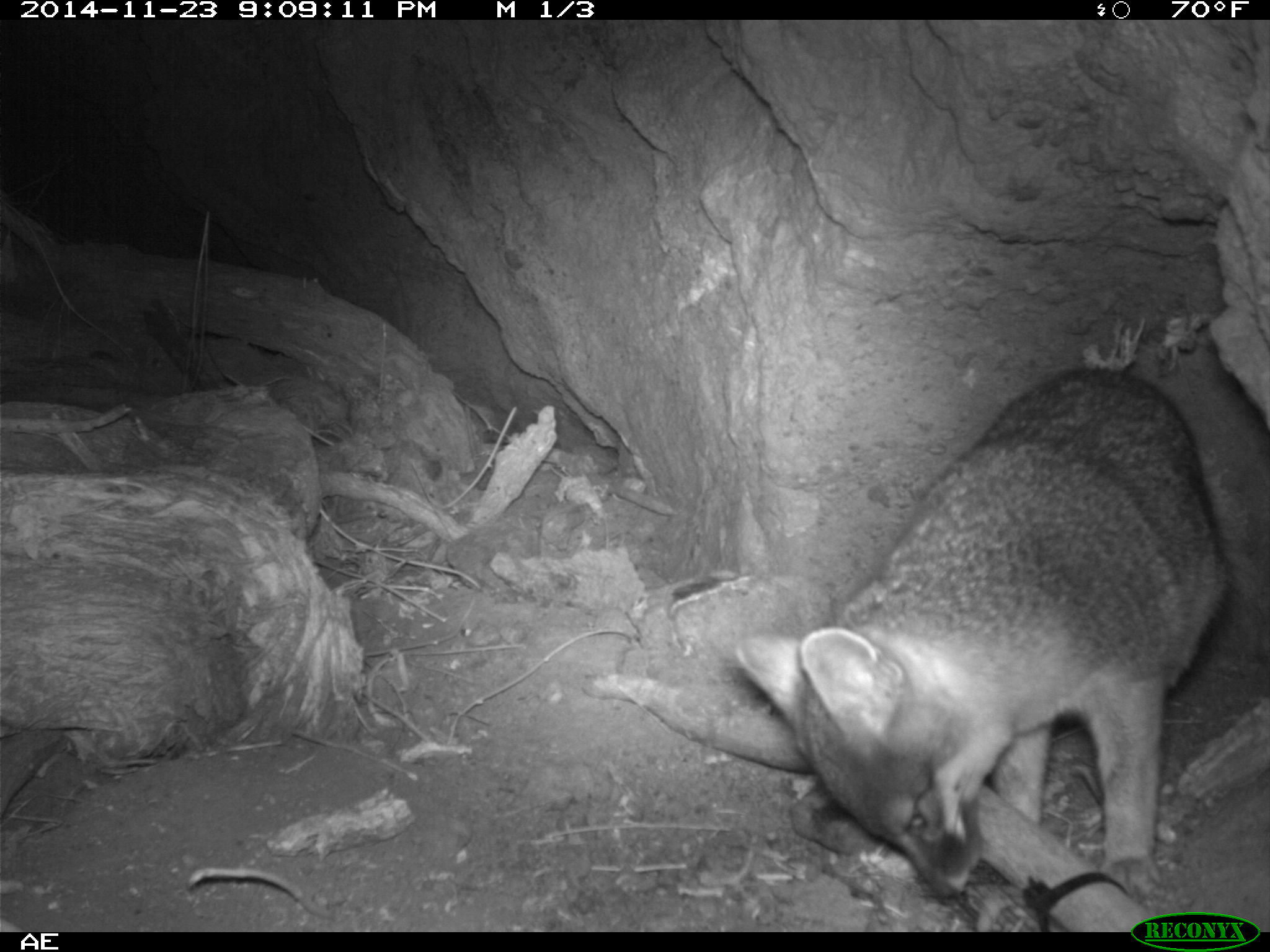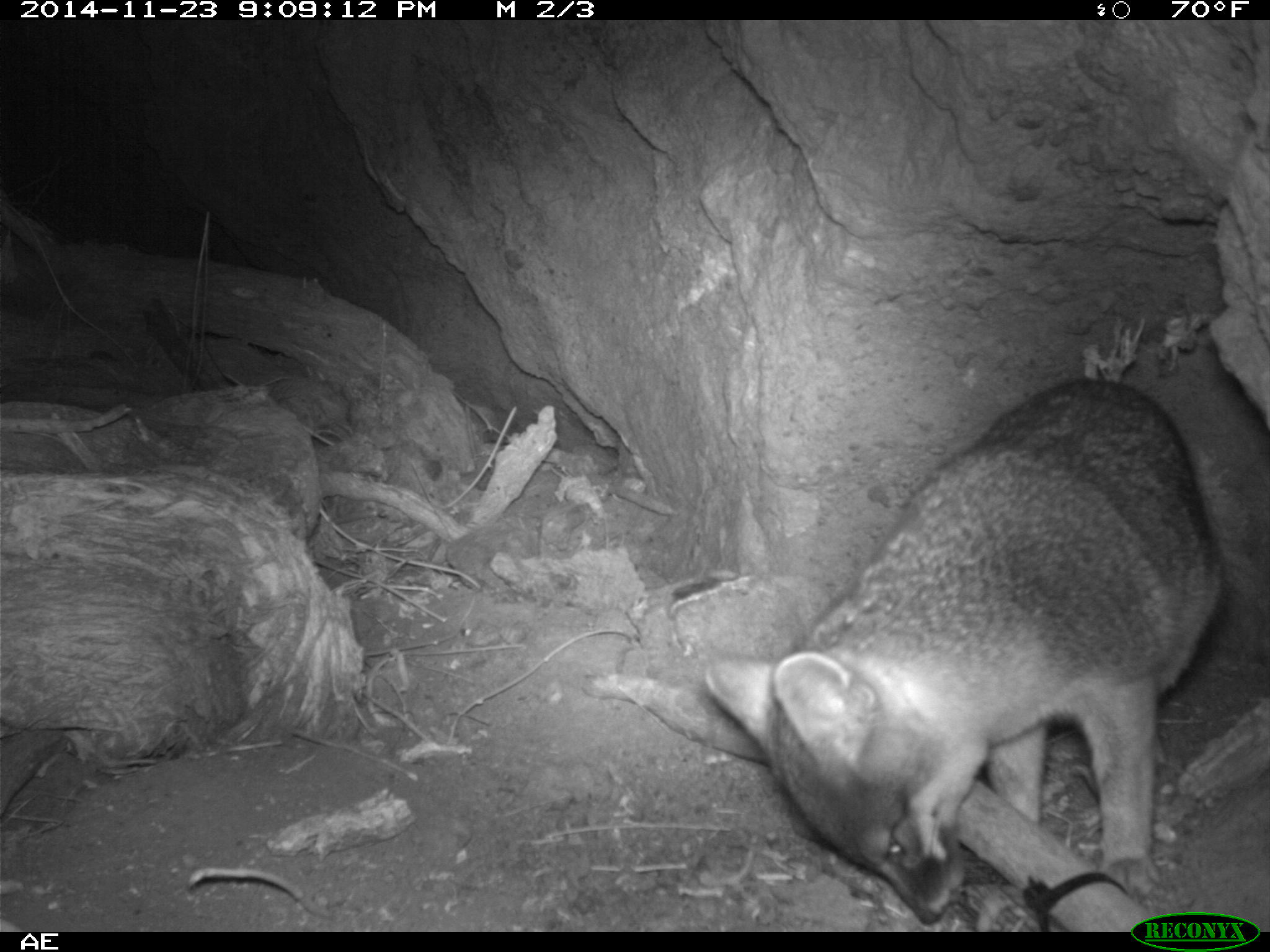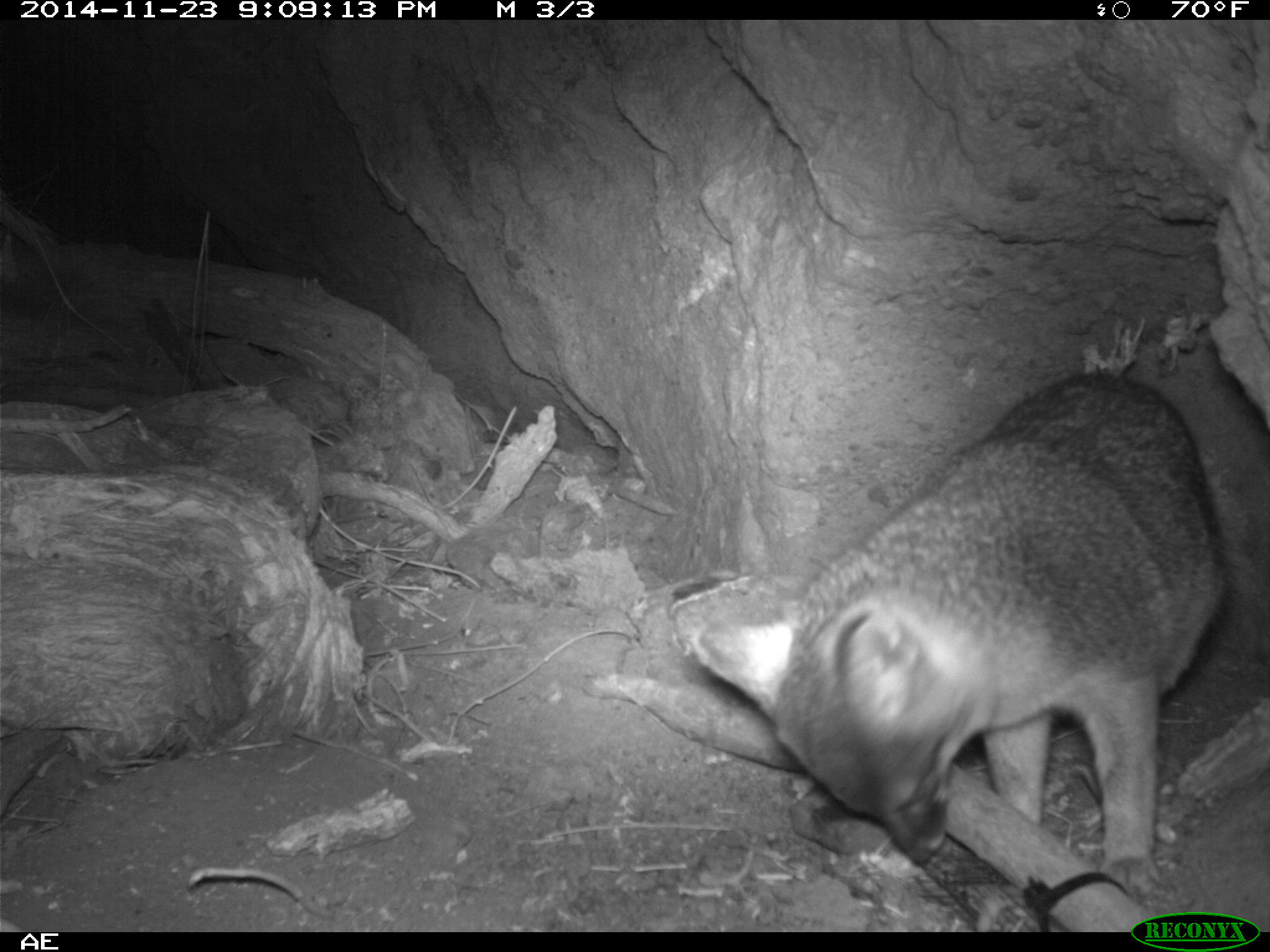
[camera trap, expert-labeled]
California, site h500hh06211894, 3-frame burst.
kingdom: Animalia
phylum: Chordata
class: Mammalia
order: Carnivora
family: Canidae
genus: Urocyon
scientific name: Urocyon littoralis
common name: island fox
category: fox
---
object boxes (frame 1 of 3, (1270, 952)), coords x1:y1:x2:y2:
fox: 731:364:1228:901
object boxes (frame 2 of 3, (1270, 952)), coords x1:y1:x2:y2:
fox: 705:376:1229:926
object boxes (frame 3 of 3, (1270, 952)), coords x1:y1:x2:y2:
fox: 698:372:1230:896